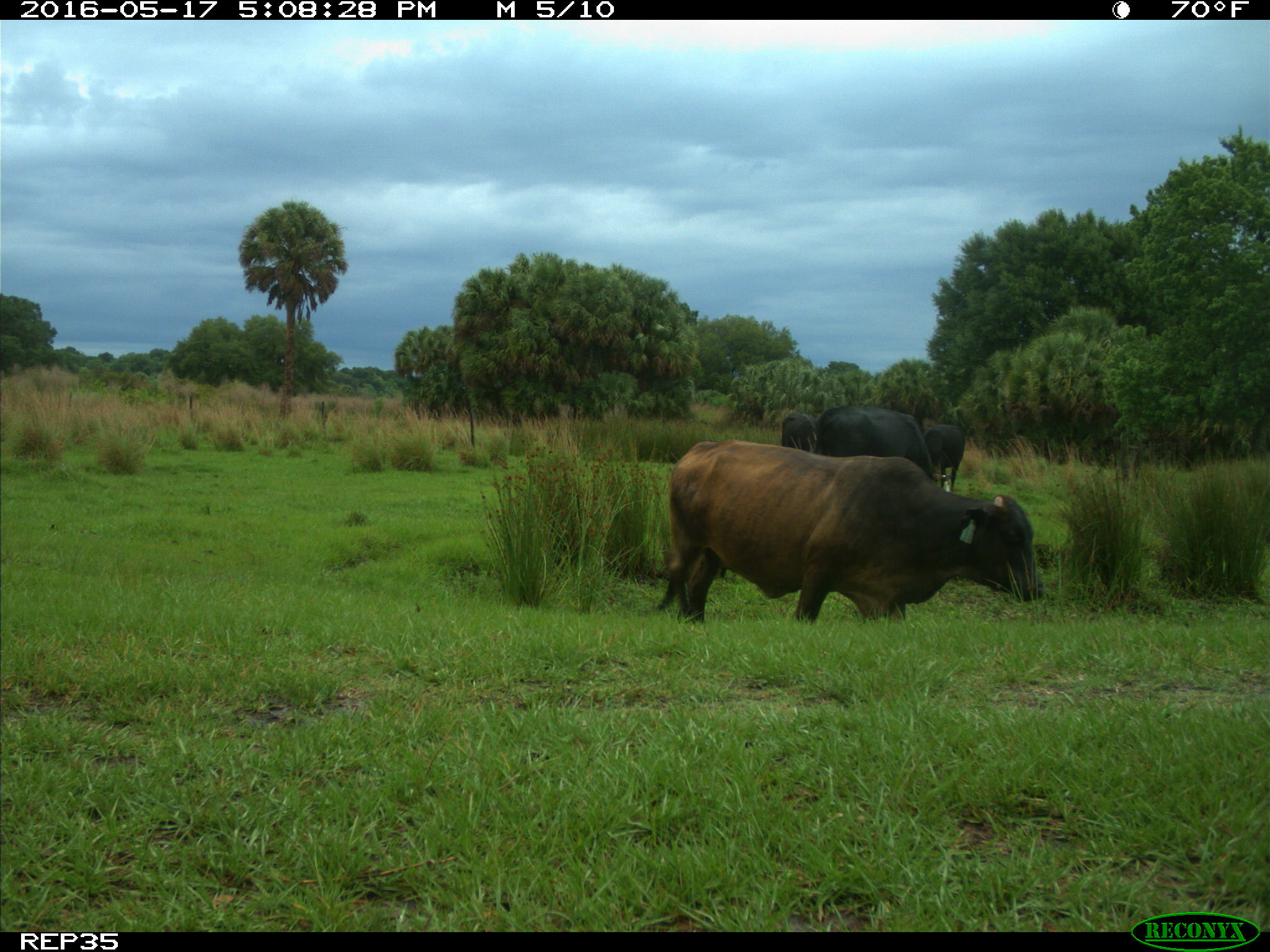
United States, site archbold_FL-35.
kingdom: Animalia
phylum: Chordata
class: Mammalia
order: Artiodactyla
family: Bovidae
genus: Bos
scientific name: Bos taurus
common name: domestic cow